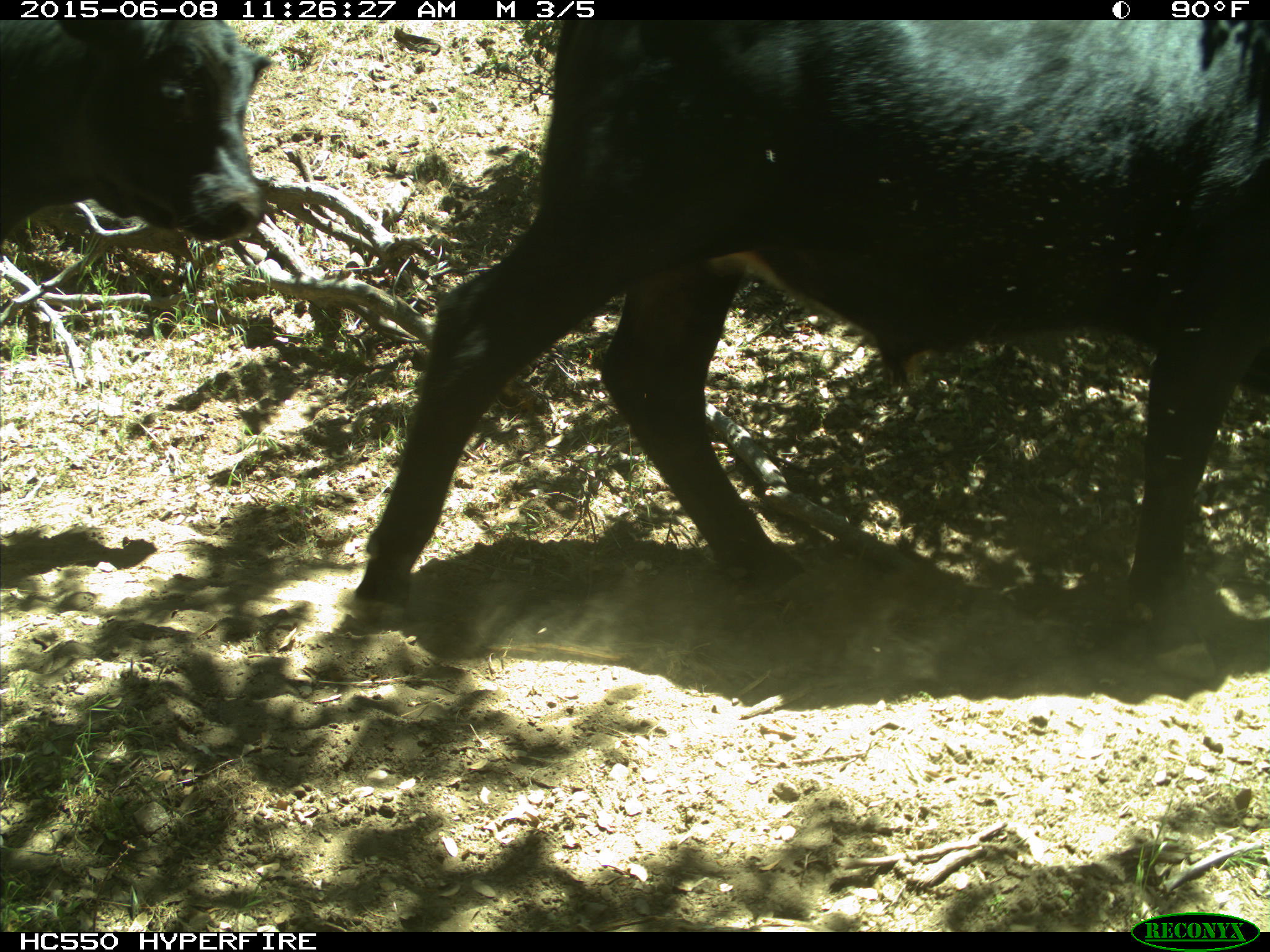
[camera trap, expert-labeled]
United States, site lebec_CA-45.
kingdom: Animalia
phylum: Chordata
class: Mammalia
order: Artiodactyla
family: Bovidae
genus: Bos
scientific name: Bos taurus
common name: domestic cow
Bos taurus (domestic cow).